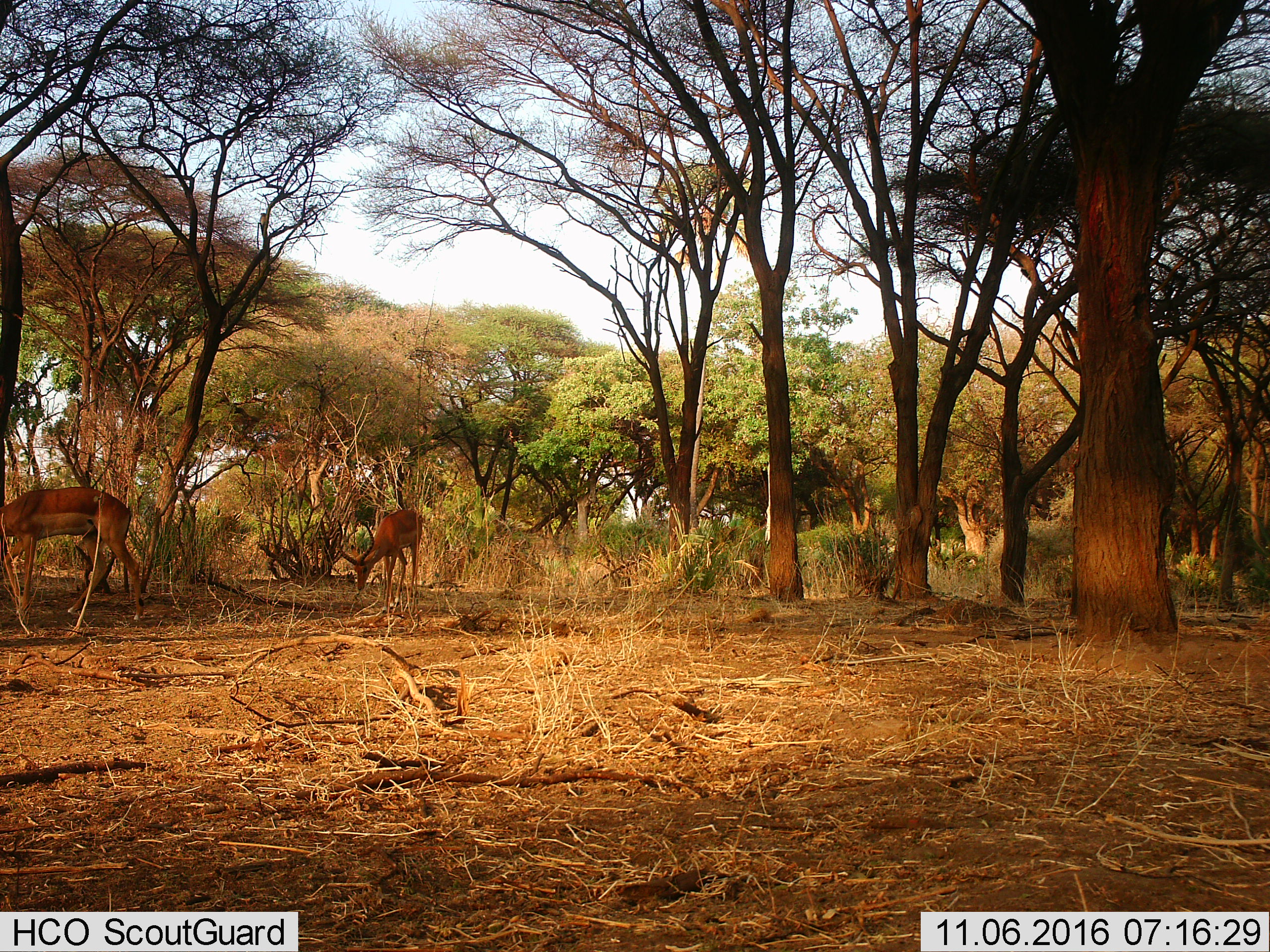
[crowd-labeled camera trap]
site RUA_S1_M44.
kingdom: Animalia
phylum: Chordata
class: Mammalia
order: Artiodactyla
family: Bovidae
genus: Aepyceros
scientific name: Aepyceros melampus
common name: impala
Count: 2.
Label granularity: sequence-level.